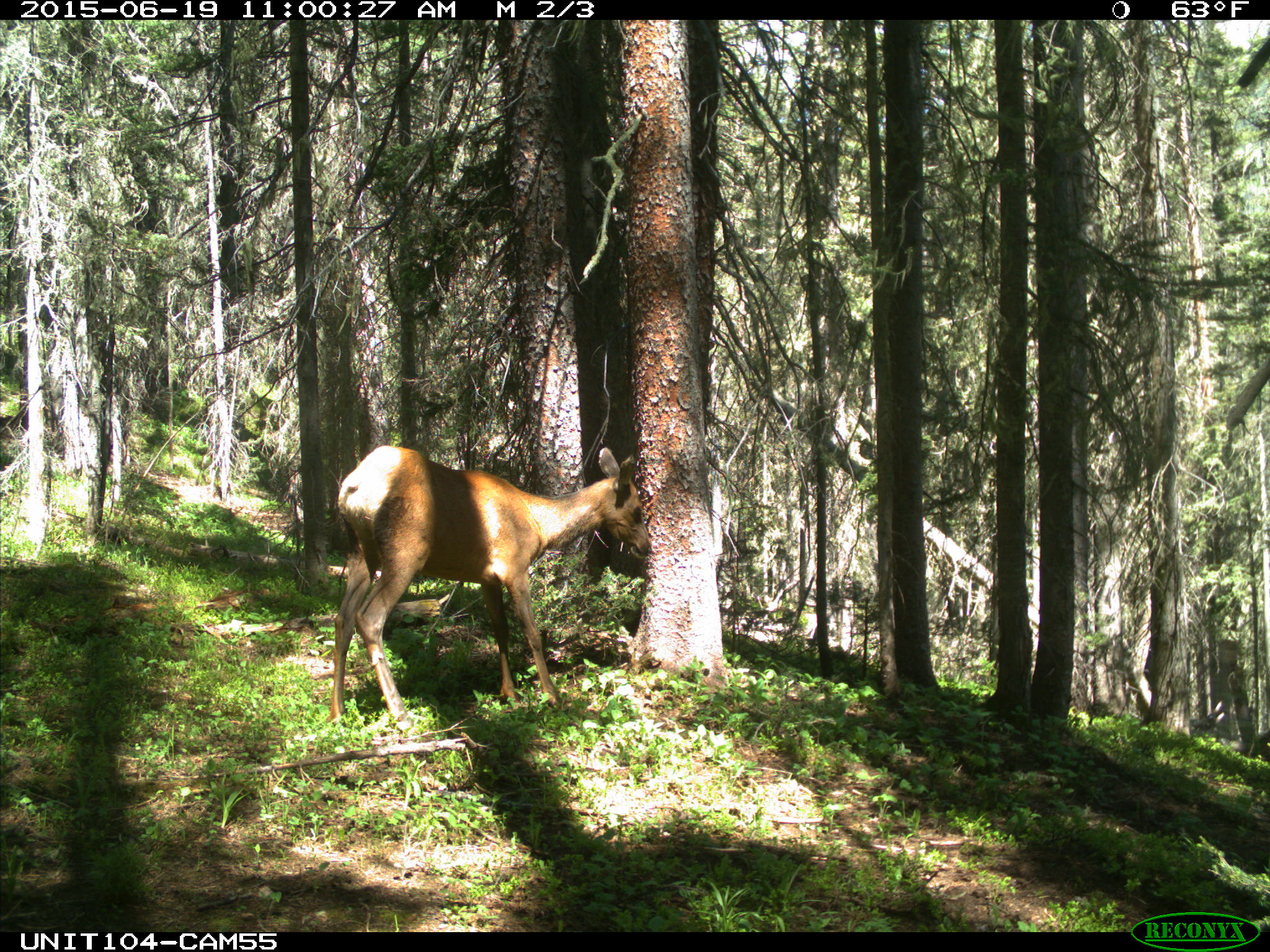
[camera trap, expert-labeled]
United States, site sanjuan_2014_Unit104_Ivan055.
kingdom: Animalia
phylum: Chordata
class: Mammalia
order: Artiodactyla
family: Cervidae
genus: Cervus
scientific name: Cervus elaphus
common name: red deer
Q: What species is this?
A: Cervus elaphus (red deer).